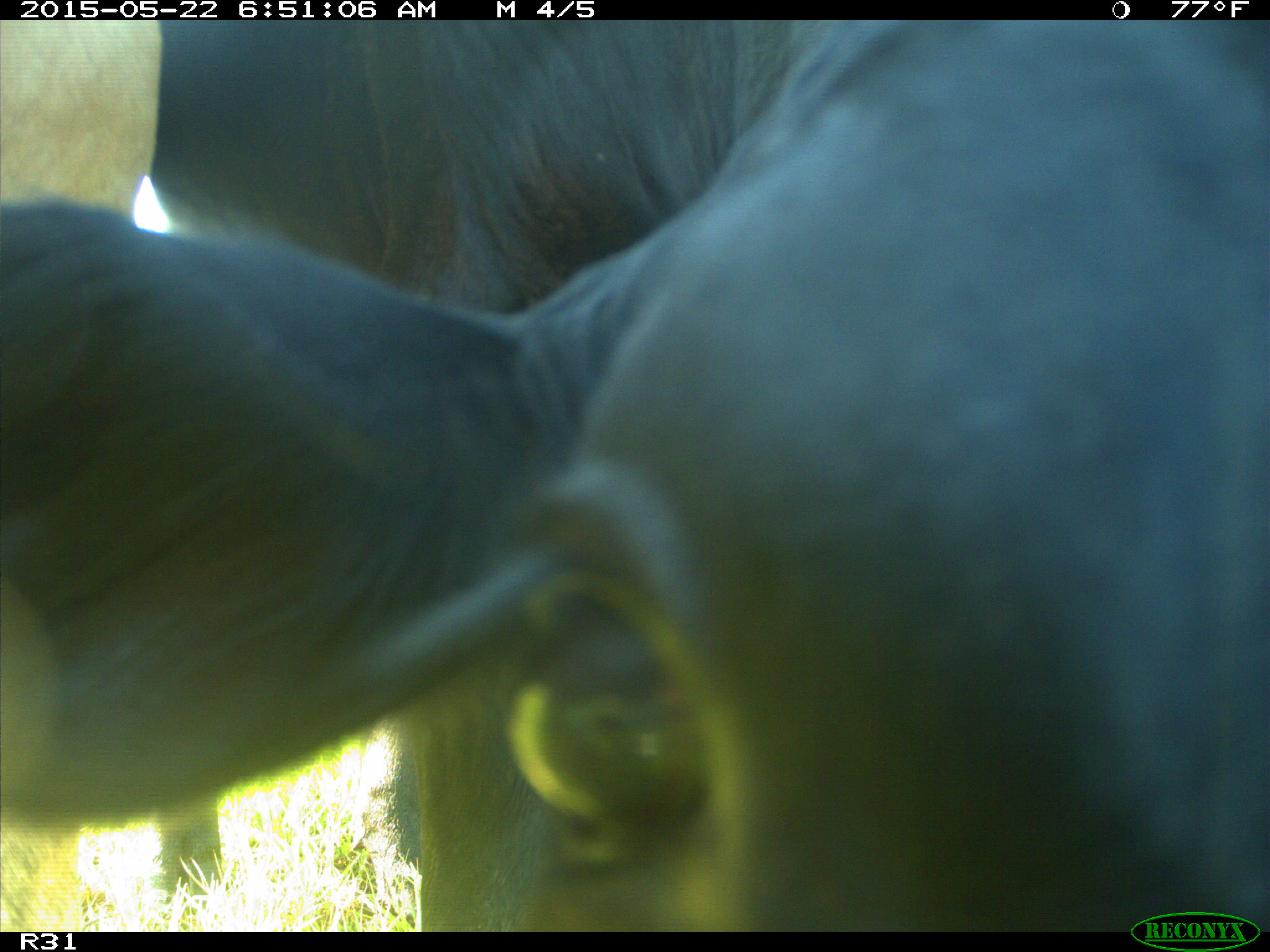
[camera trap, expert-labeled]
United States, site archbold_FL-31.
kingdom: Animalia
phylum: Chordata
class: Mammalia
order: Artiodactyla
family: Bovidae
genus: Bos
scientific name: Bos taurus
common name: domestic cow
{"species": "Bos taurus (domestic cow)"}